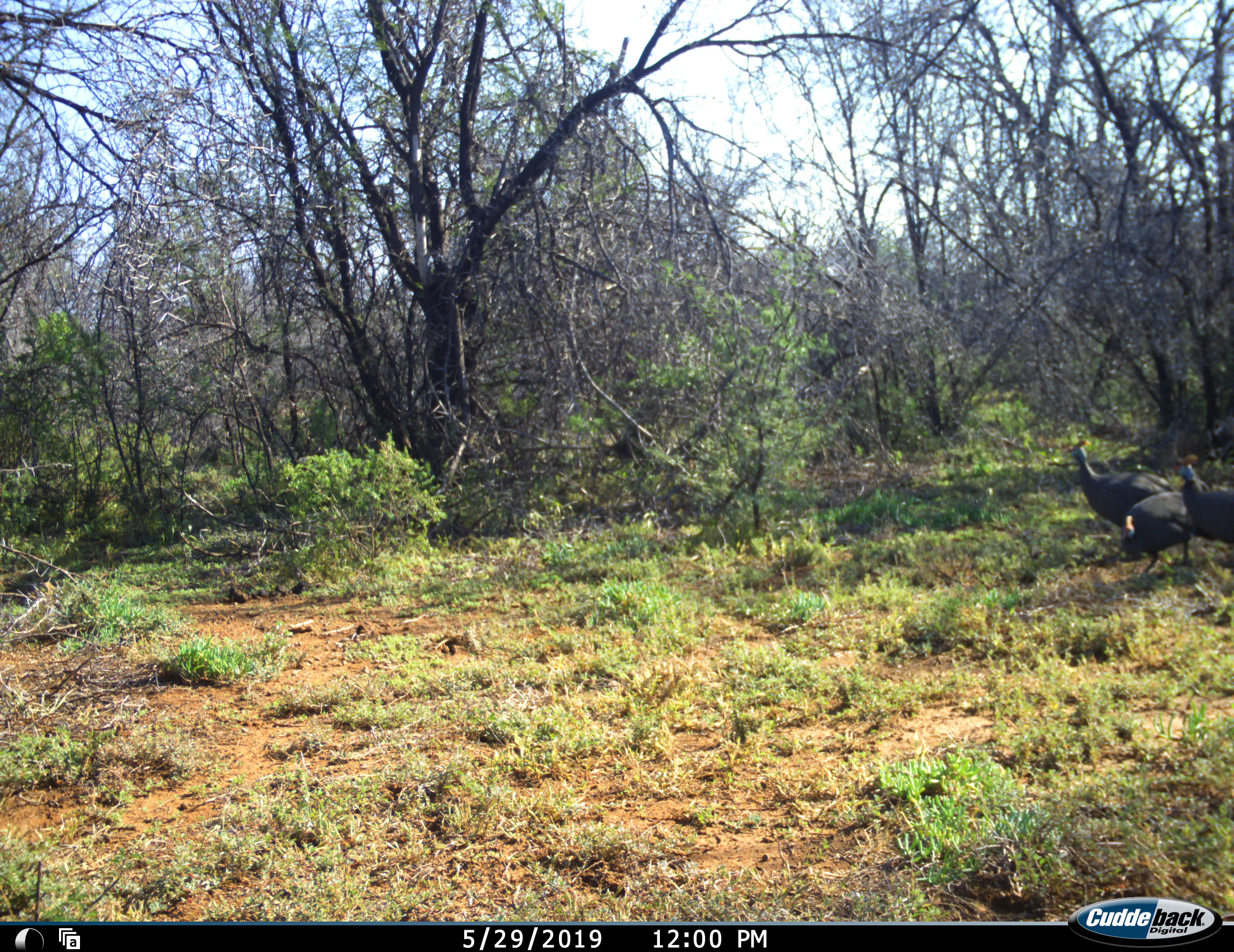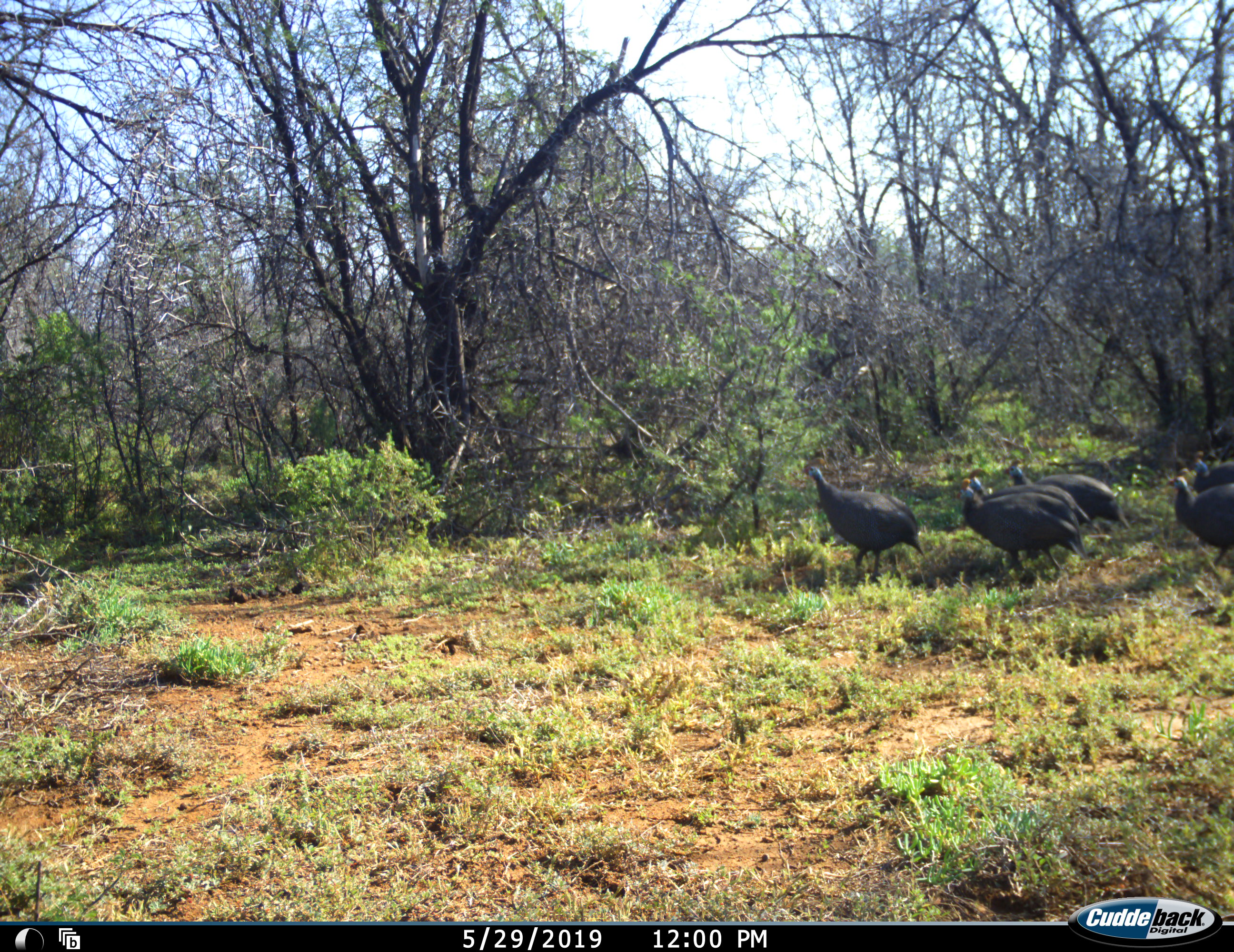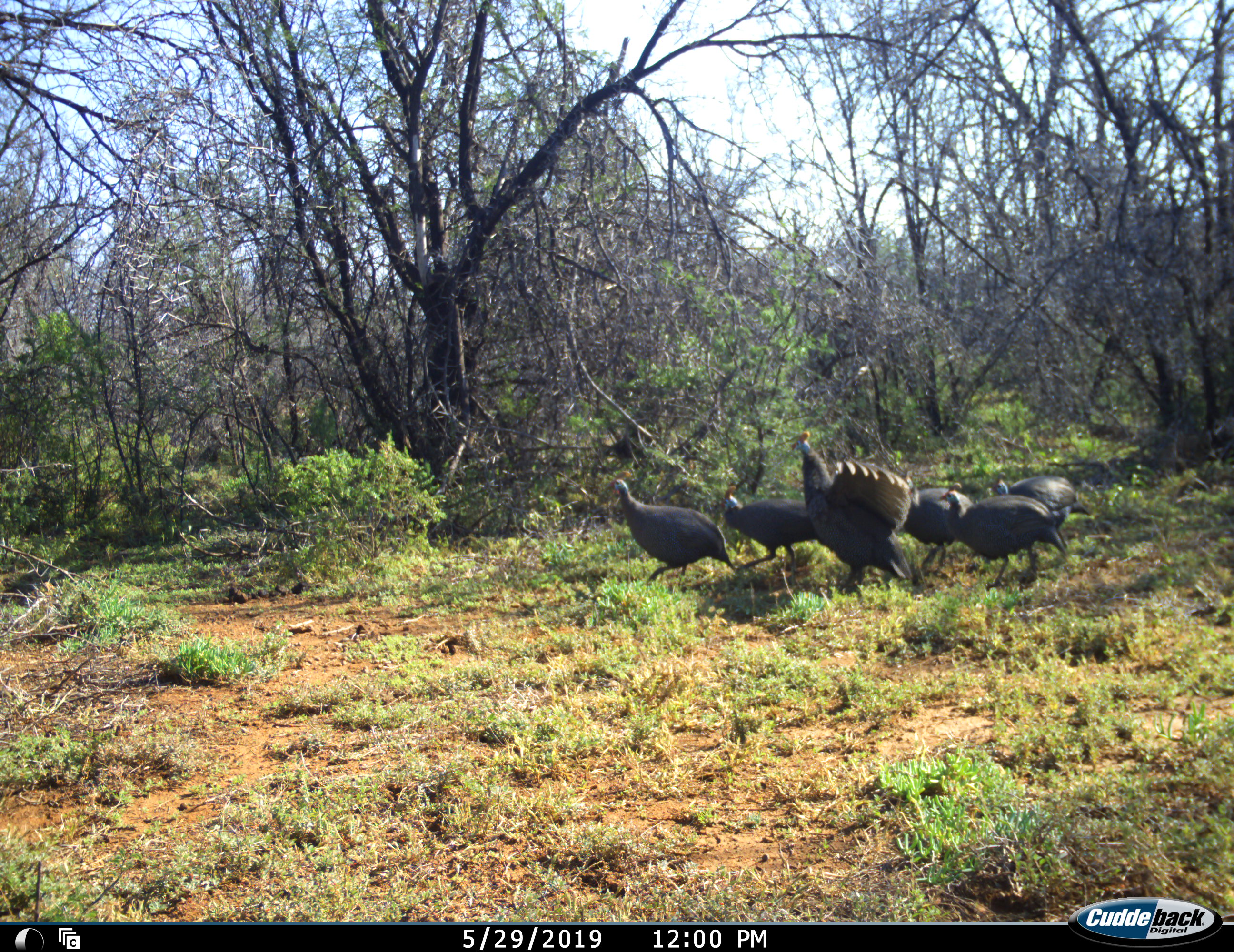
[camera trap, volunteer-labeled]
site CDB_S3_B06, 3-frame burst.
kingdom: Animalia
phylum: Chordata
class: Aves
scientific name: Aves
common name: bird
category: birdother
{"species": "birdother (bird) (Aves)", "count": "6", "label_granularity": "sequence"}